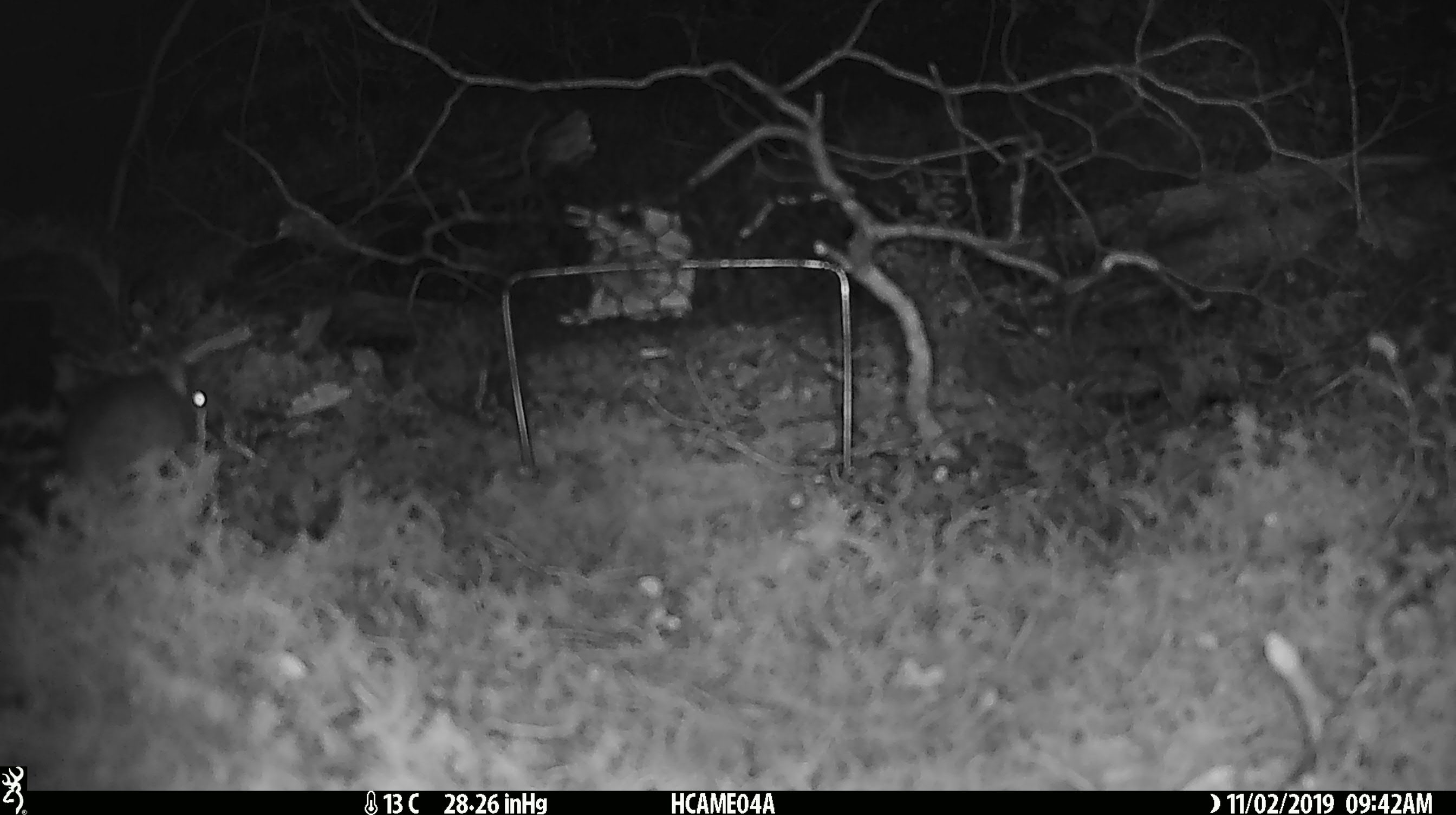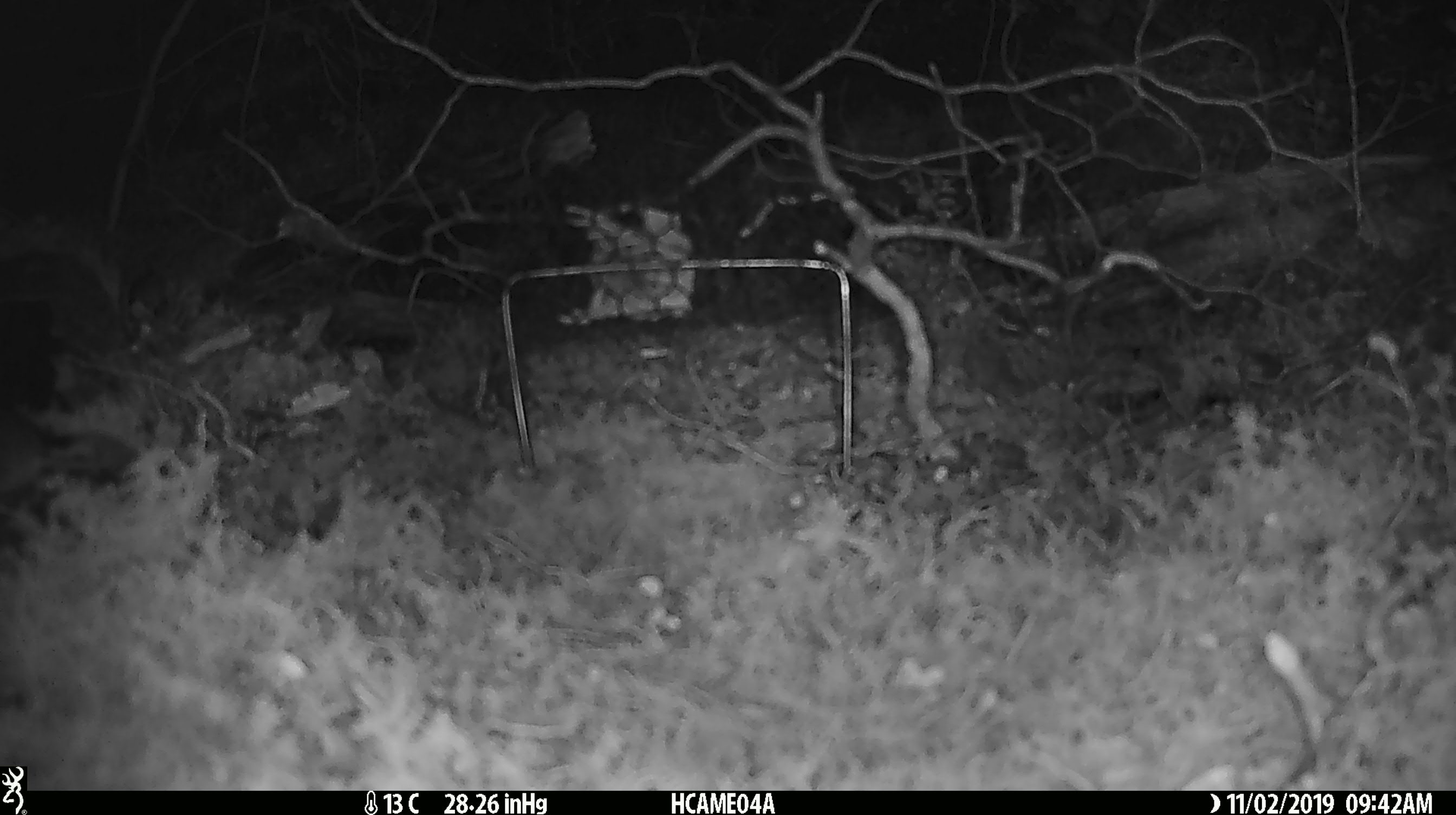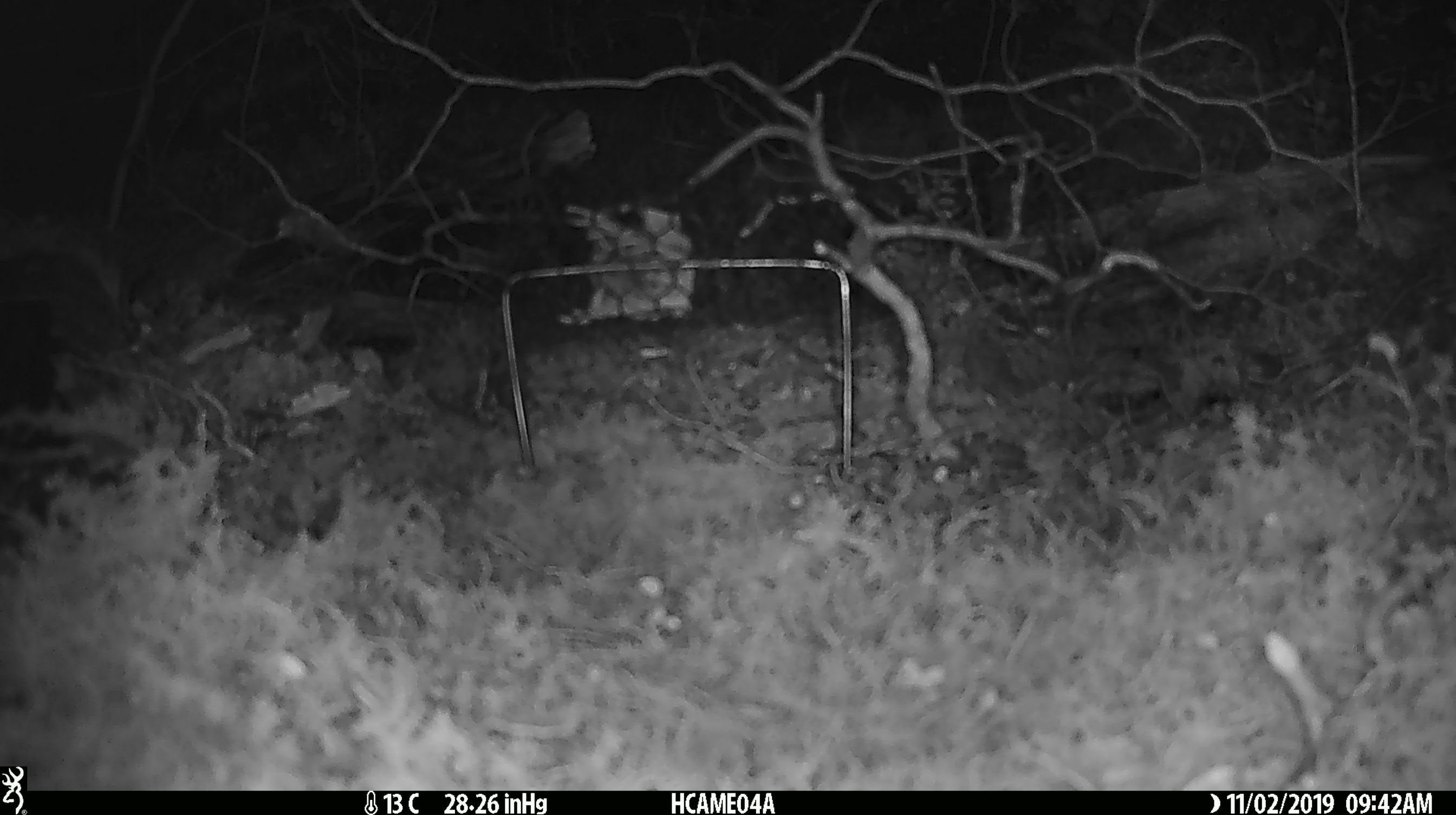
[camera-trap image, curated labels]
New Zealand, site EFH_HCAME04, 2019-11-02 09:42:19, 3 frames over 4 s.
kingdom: Animalia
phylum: Chordata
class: Mammalia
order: Rodentia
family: Muridae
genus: Mus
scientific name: Mus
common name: mouse